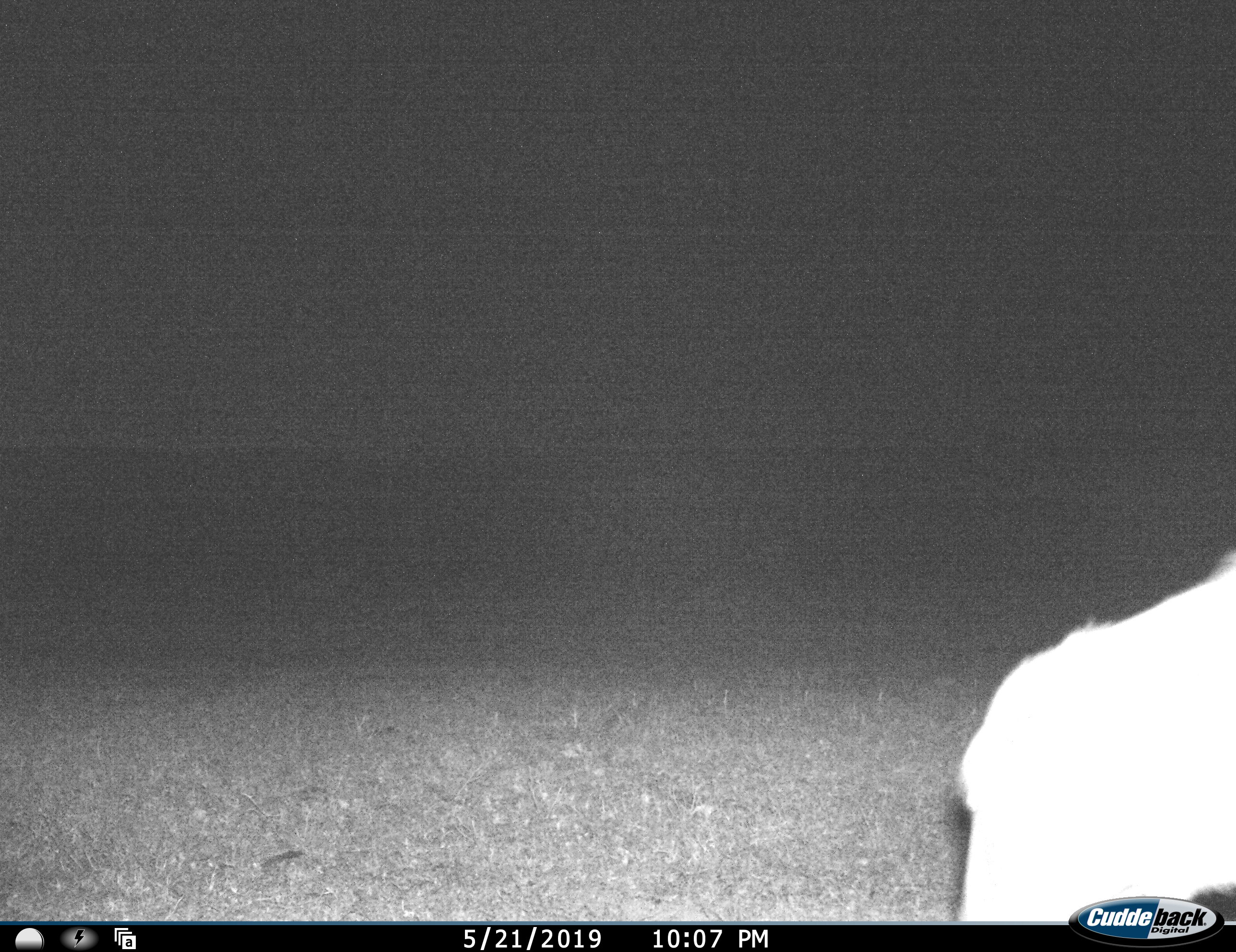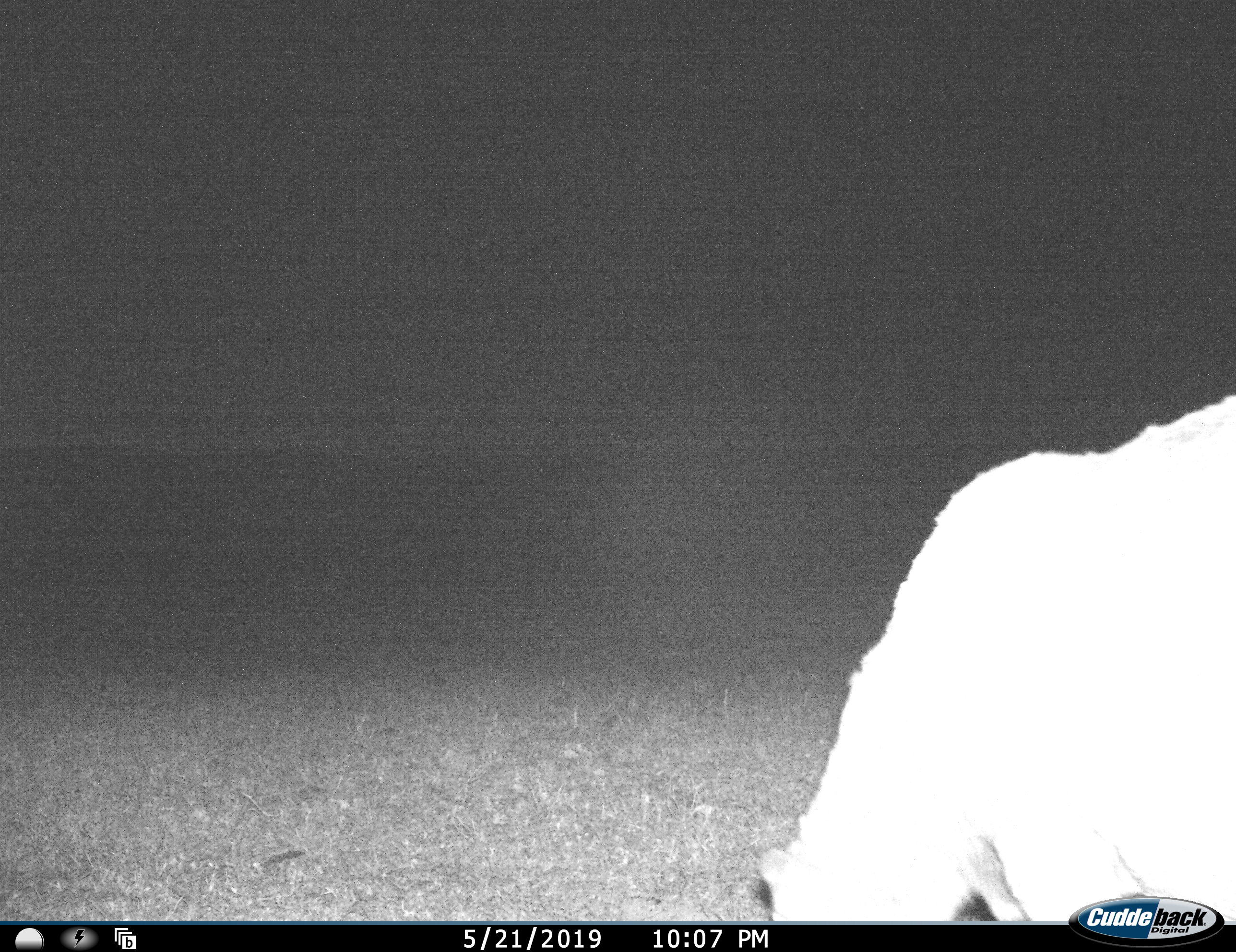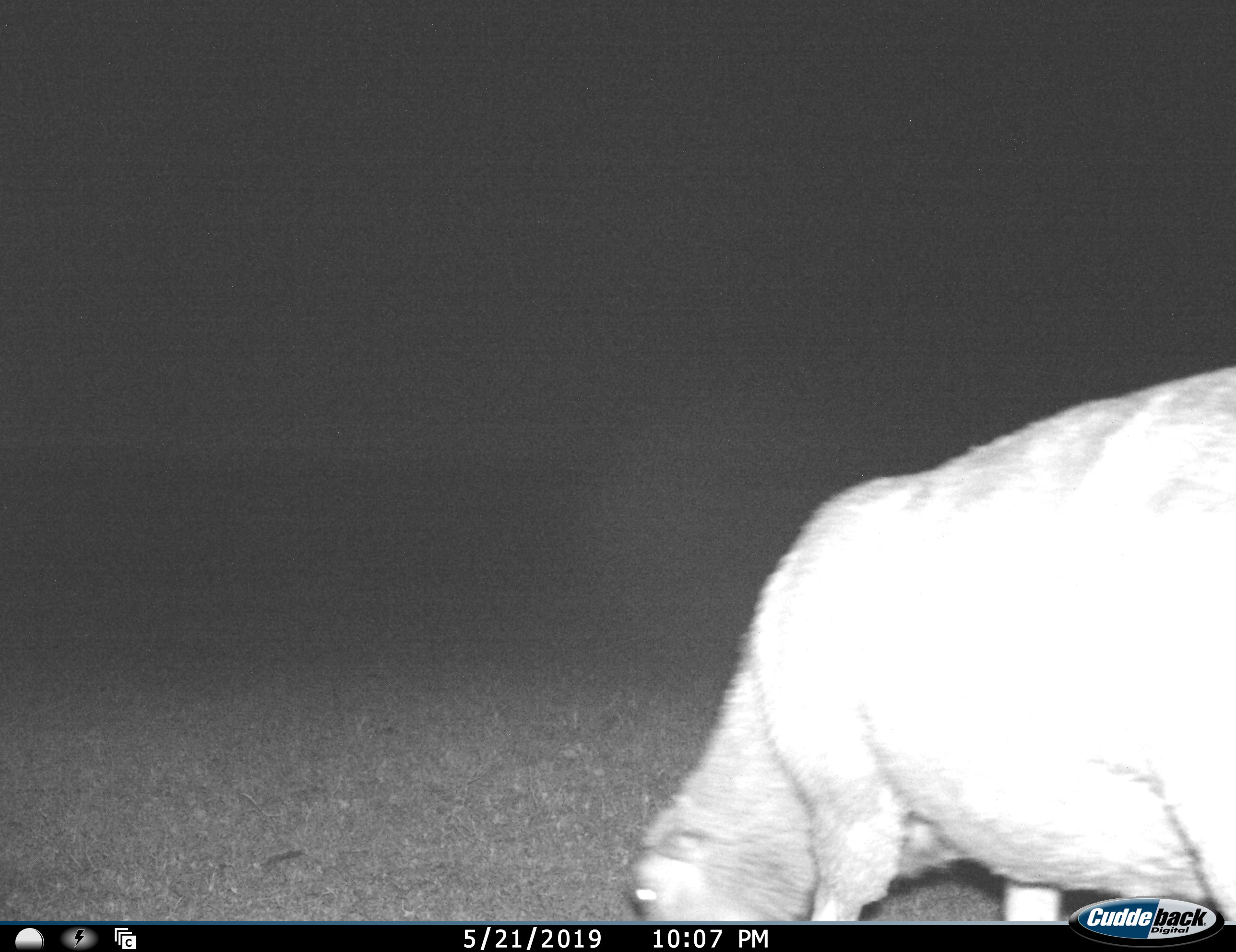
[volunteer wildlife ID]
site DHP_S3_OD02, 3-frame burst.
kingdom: Animalia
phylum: Chordata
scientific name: Vertebrata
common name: domestic animal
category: domesticanimal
Domesticanimal (domestic animal) (Vertebrata), count 1. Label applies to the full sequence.